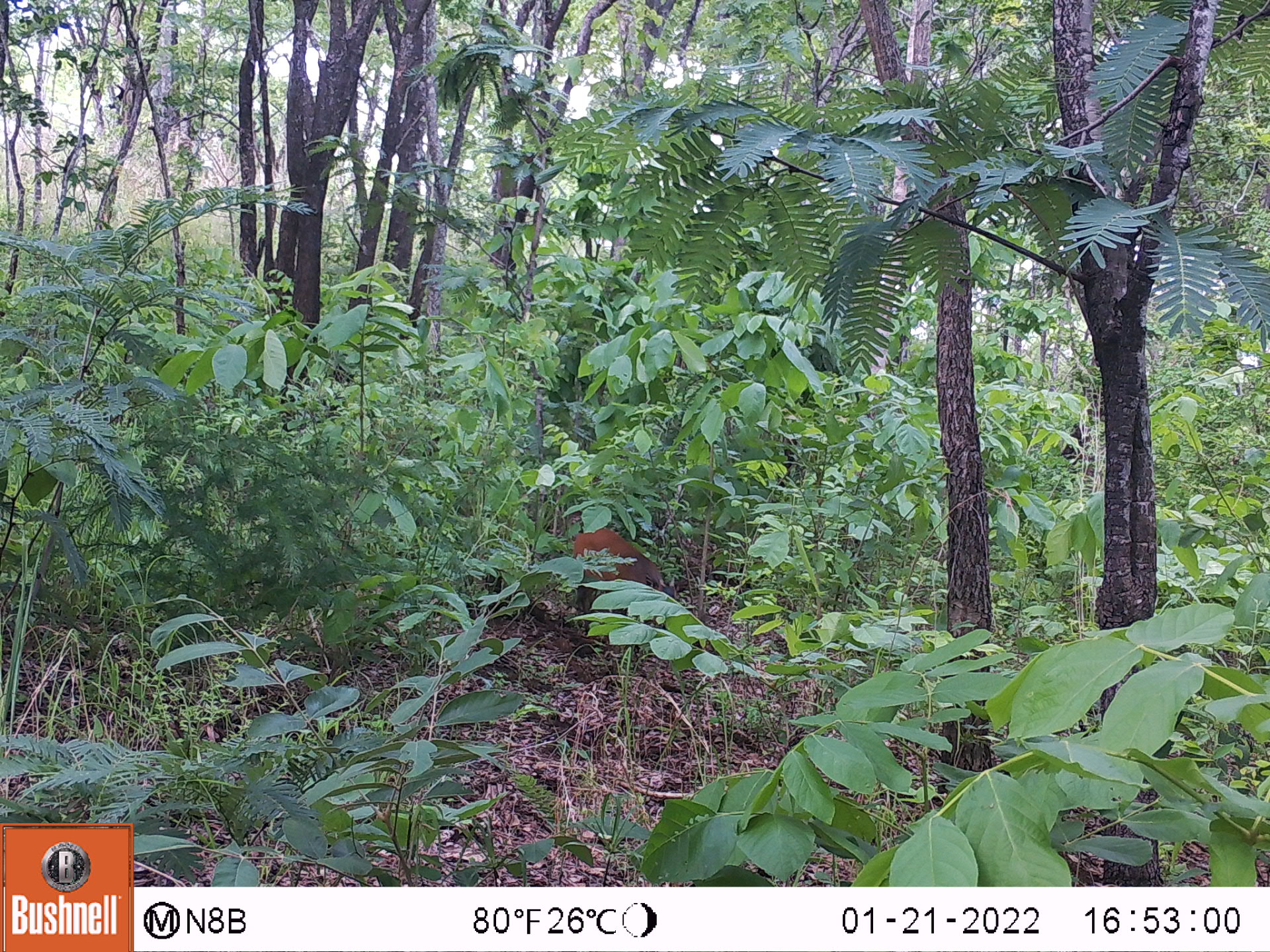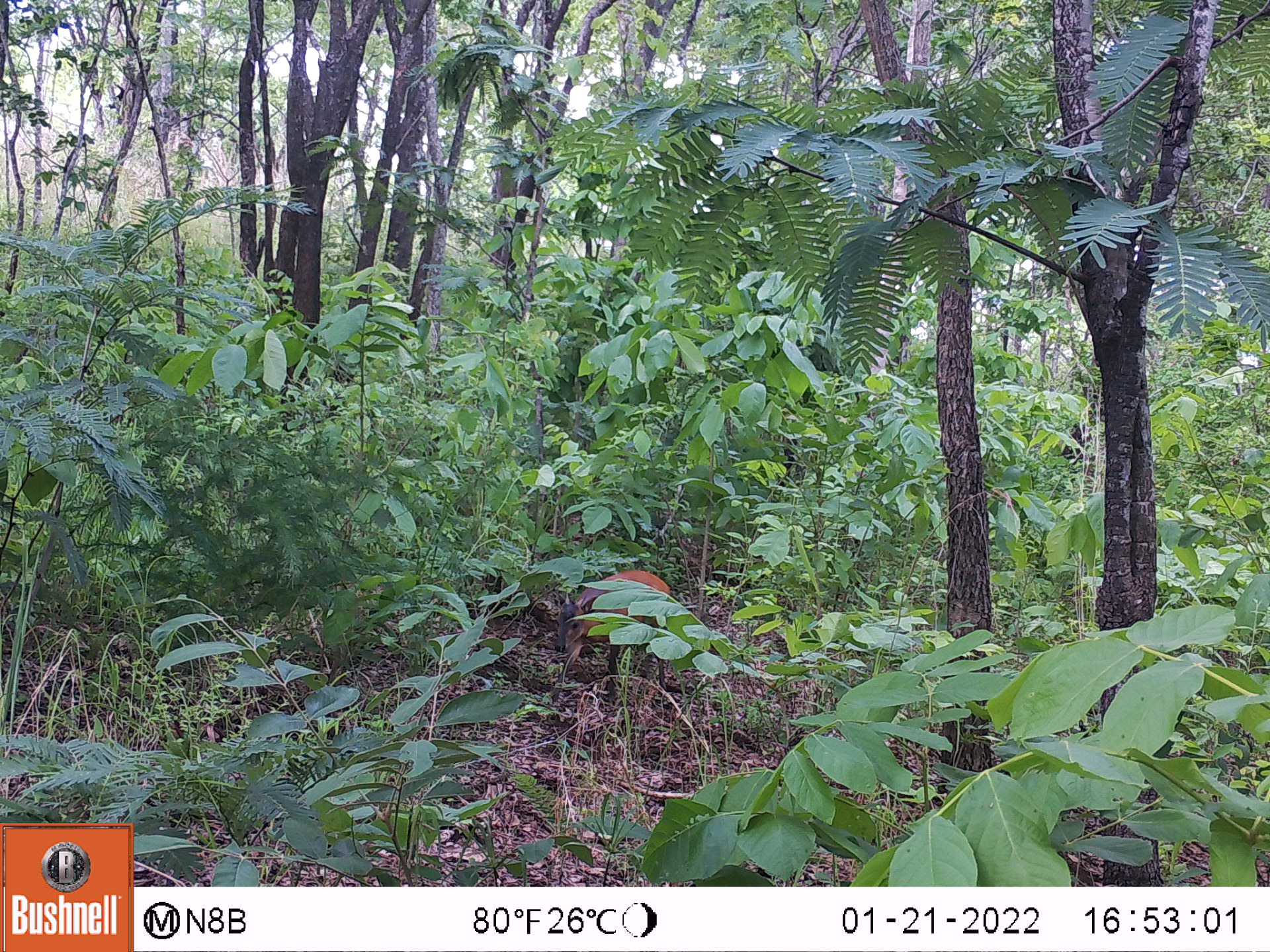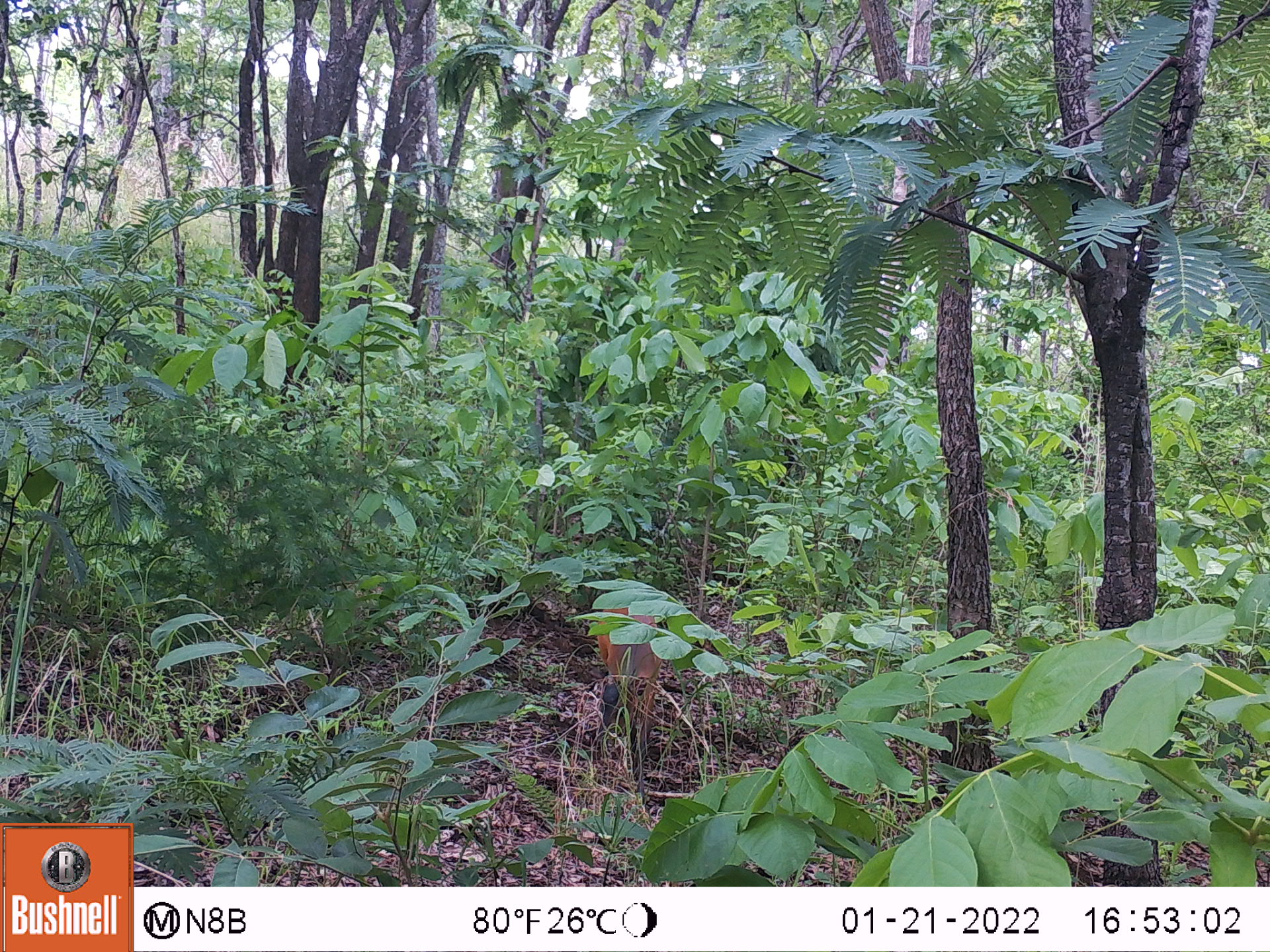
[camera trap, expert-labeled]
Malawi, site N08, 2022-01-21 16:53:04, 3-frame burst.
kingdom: Animalia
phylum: Chordata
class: Mammalia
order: Artiodactyla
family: Bovidae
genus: Cephalophorus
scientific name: Cephalophorus natalensis natalensis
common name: red duiker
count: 1